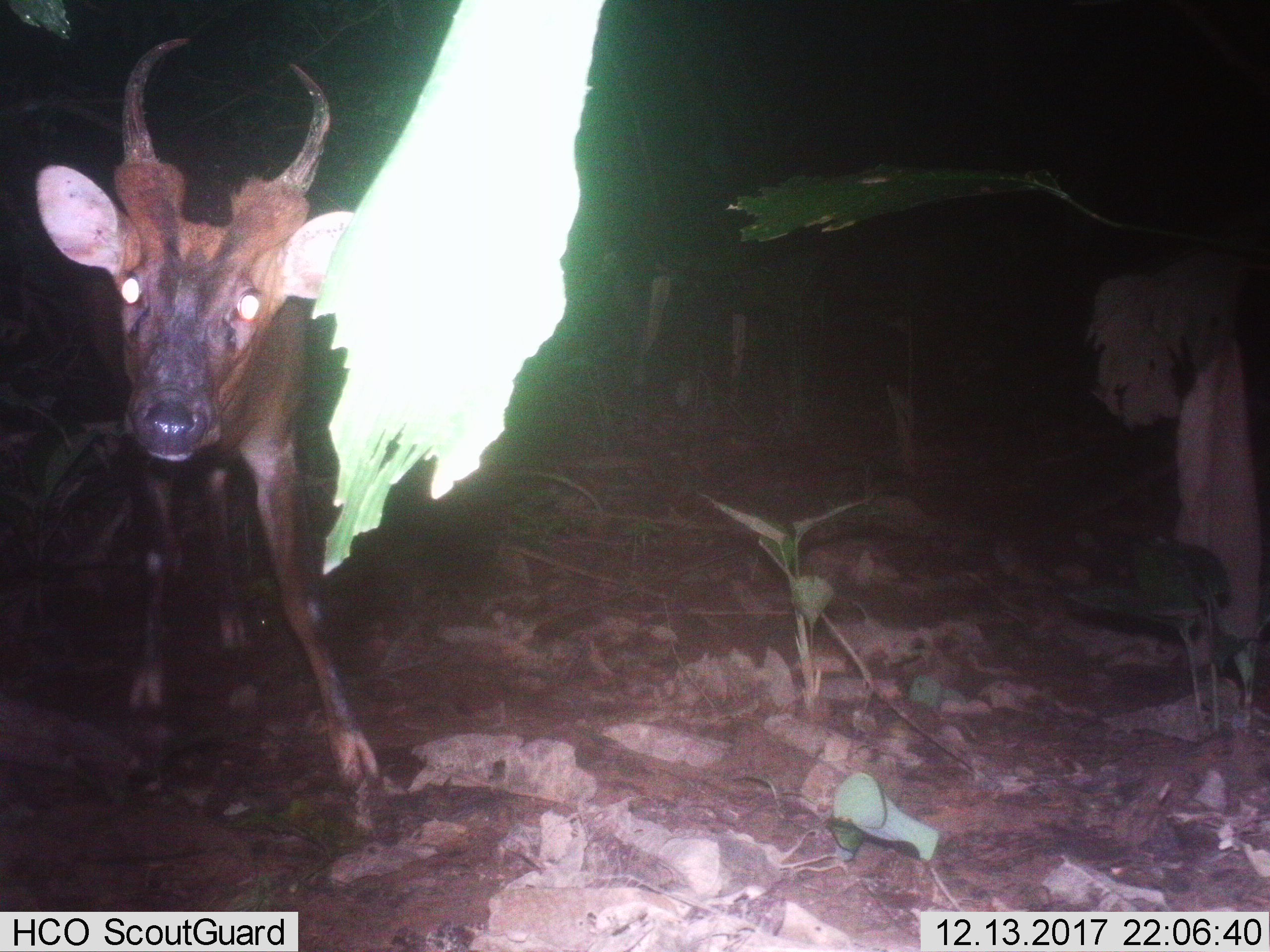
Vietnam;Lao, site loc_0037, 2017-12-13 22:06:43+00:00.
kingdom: Animalia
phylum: Chordata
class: Mammalia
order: Artiodactyla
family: Cervidae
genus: Muntiacus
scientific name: Muntiacus vuquangensis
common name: large-antlered muntjac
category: large antlered muntjac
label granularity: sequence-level